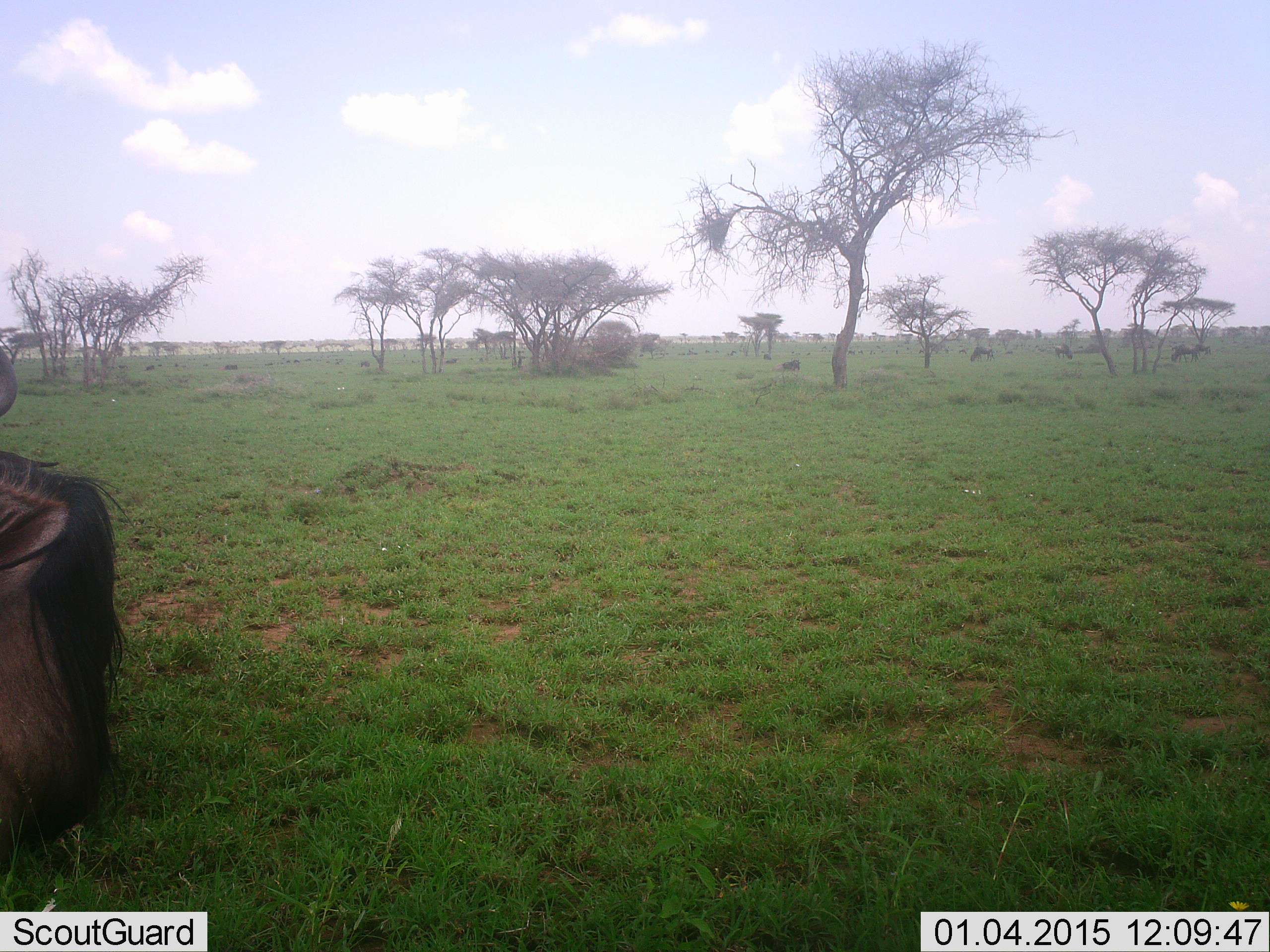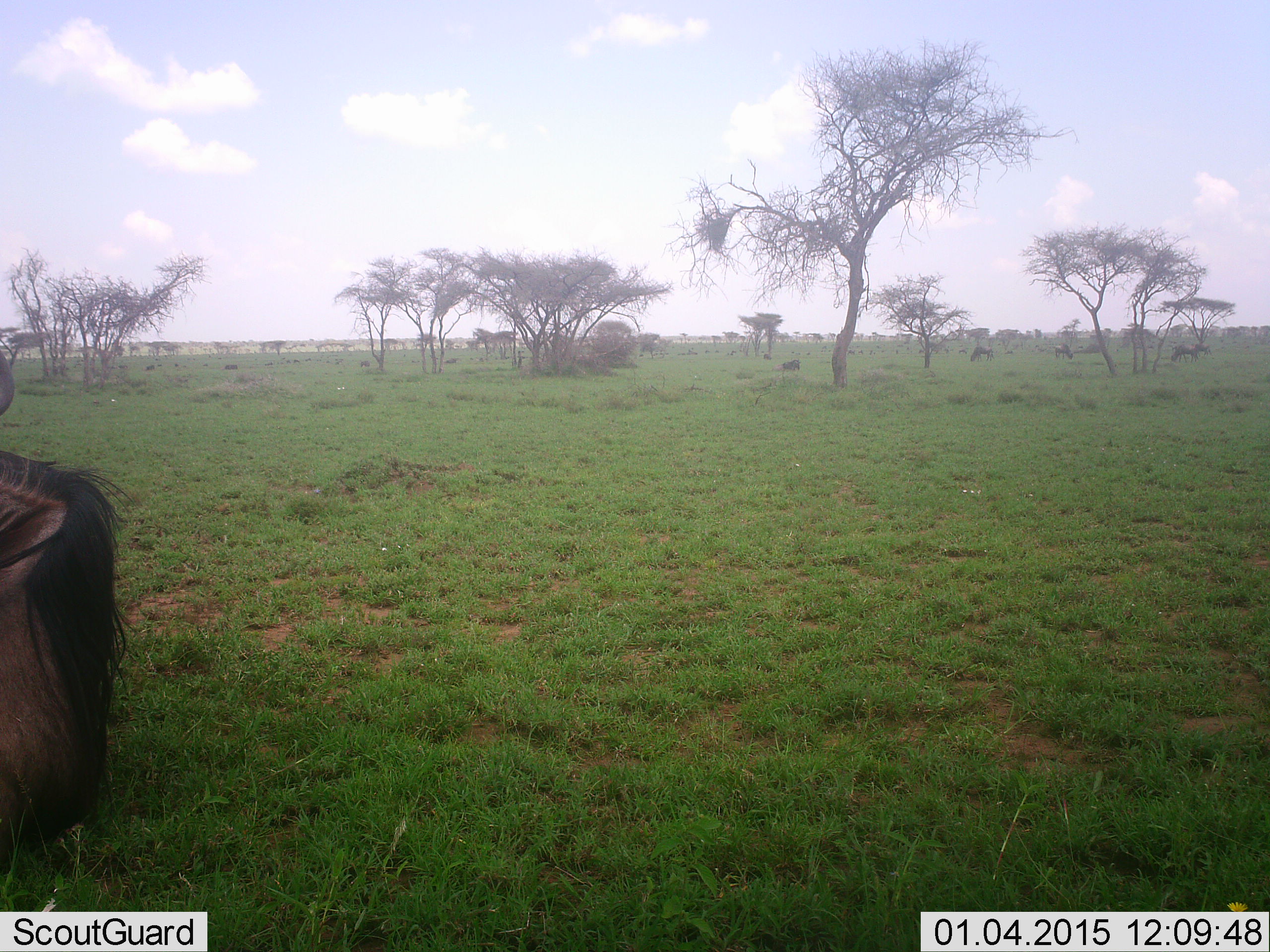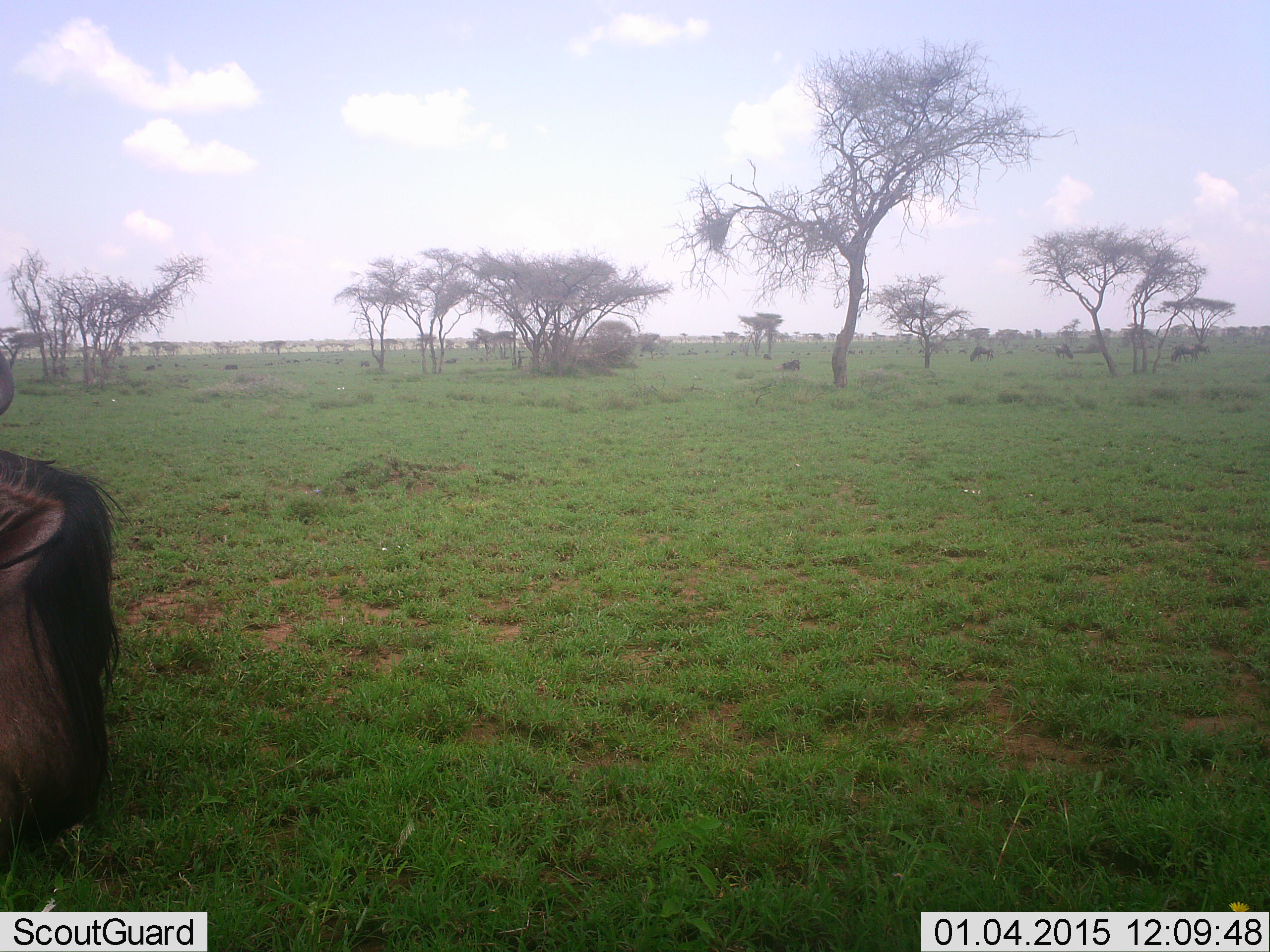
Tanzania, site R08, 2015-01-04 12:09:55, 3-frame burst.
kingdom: Animalia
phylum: Chordata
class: Mammalia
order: Artiodactyla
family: Bovidae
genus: Connochaetes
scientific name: Connochaetes taurinus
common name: blue wildebeest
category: wildebeest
Wildebeest (blue wildebeest) (Connochaetes taurinus), count 1. Behavior (volunteer vote fractions): standing 50%, resting 50%, moving 0%, interacting 0%. Young present (vote fraction): 10%. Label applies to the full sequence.